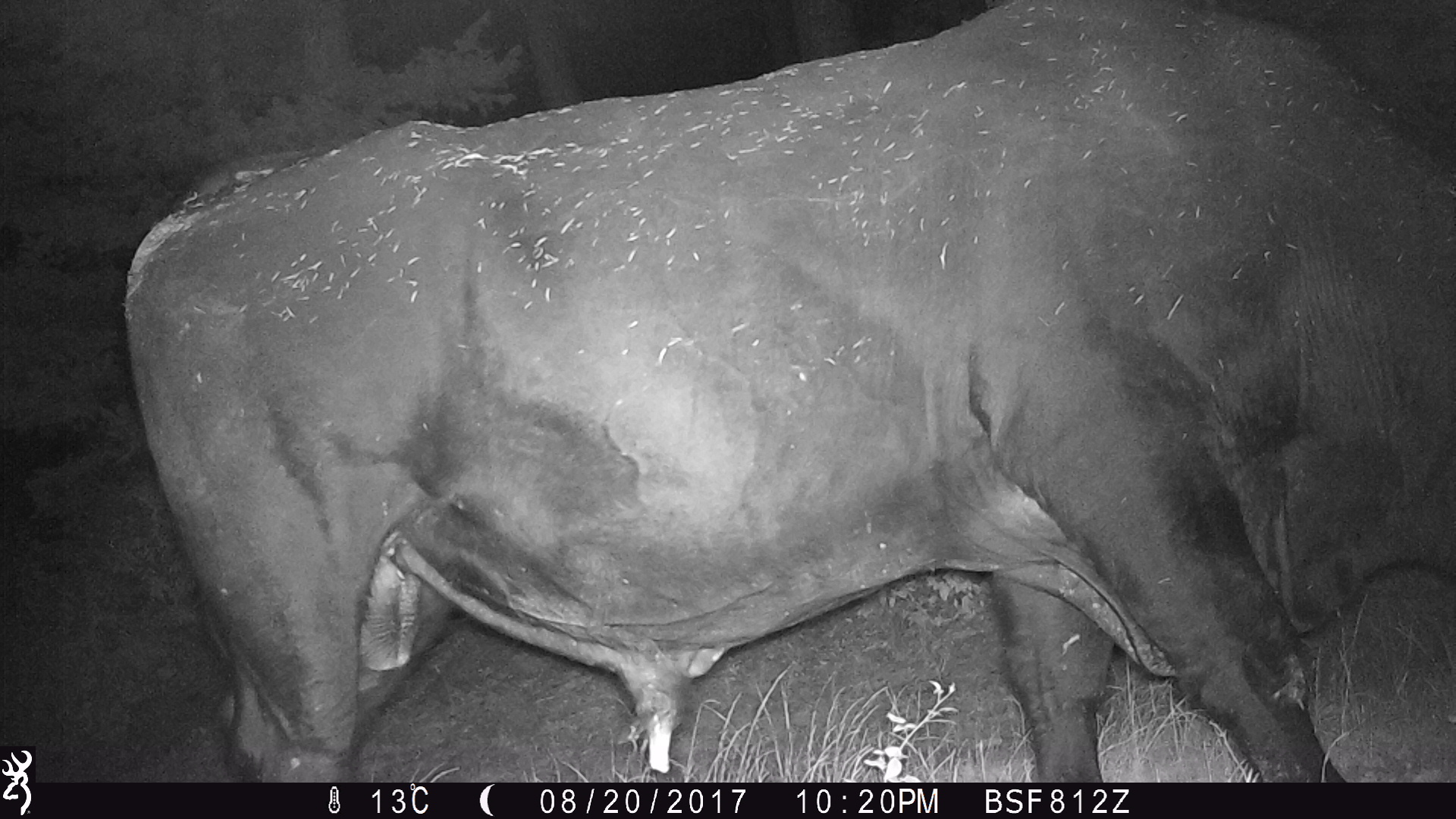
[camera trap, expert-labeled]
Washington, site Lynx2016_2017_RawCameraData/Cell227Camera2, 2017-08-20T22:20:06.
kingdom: Animalia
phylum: Chordata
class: Mammalia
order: Artiodactyla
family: Bovidae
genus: Bos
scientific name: Bos taurus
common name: domestic cattle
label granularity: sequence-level